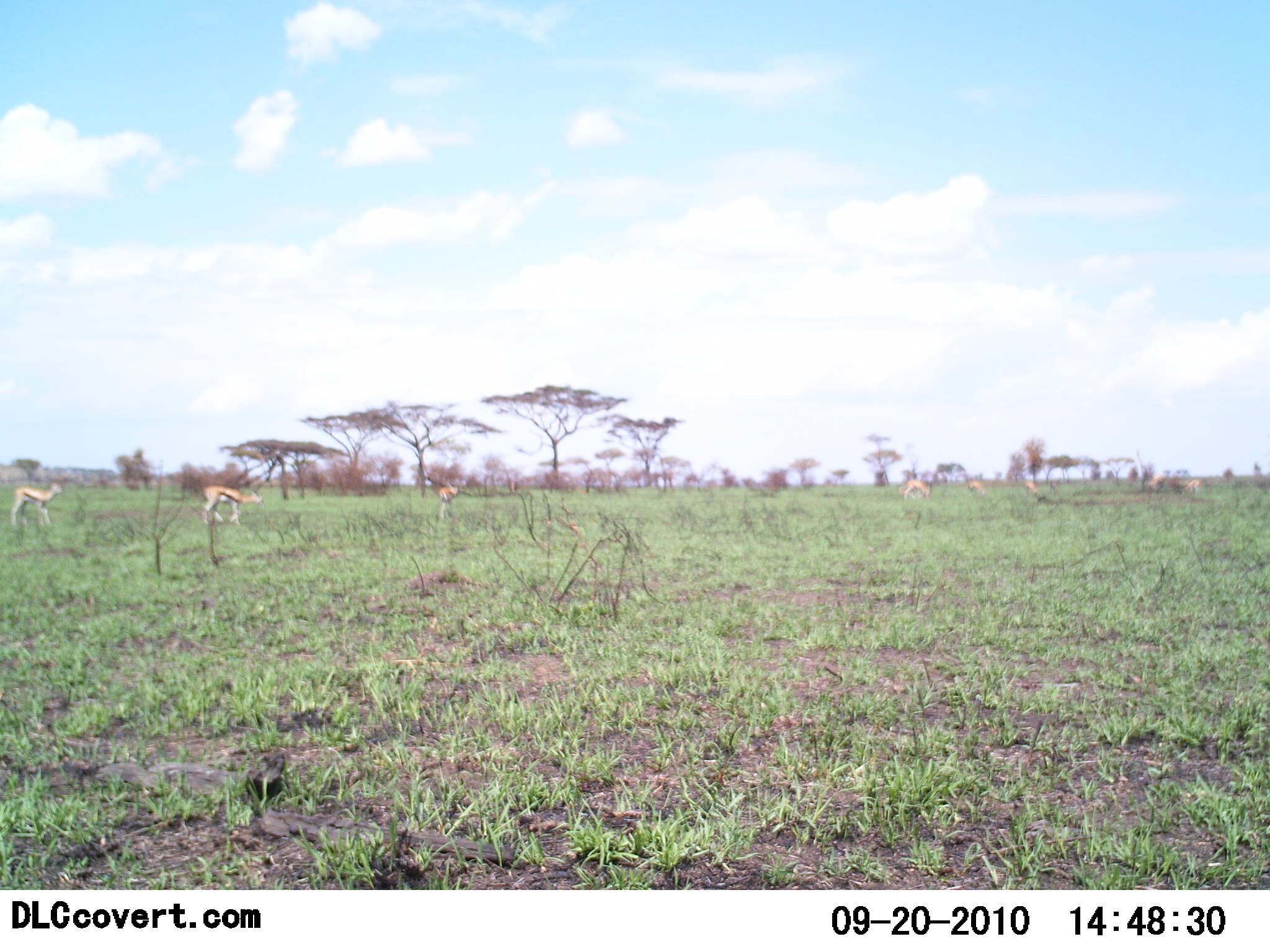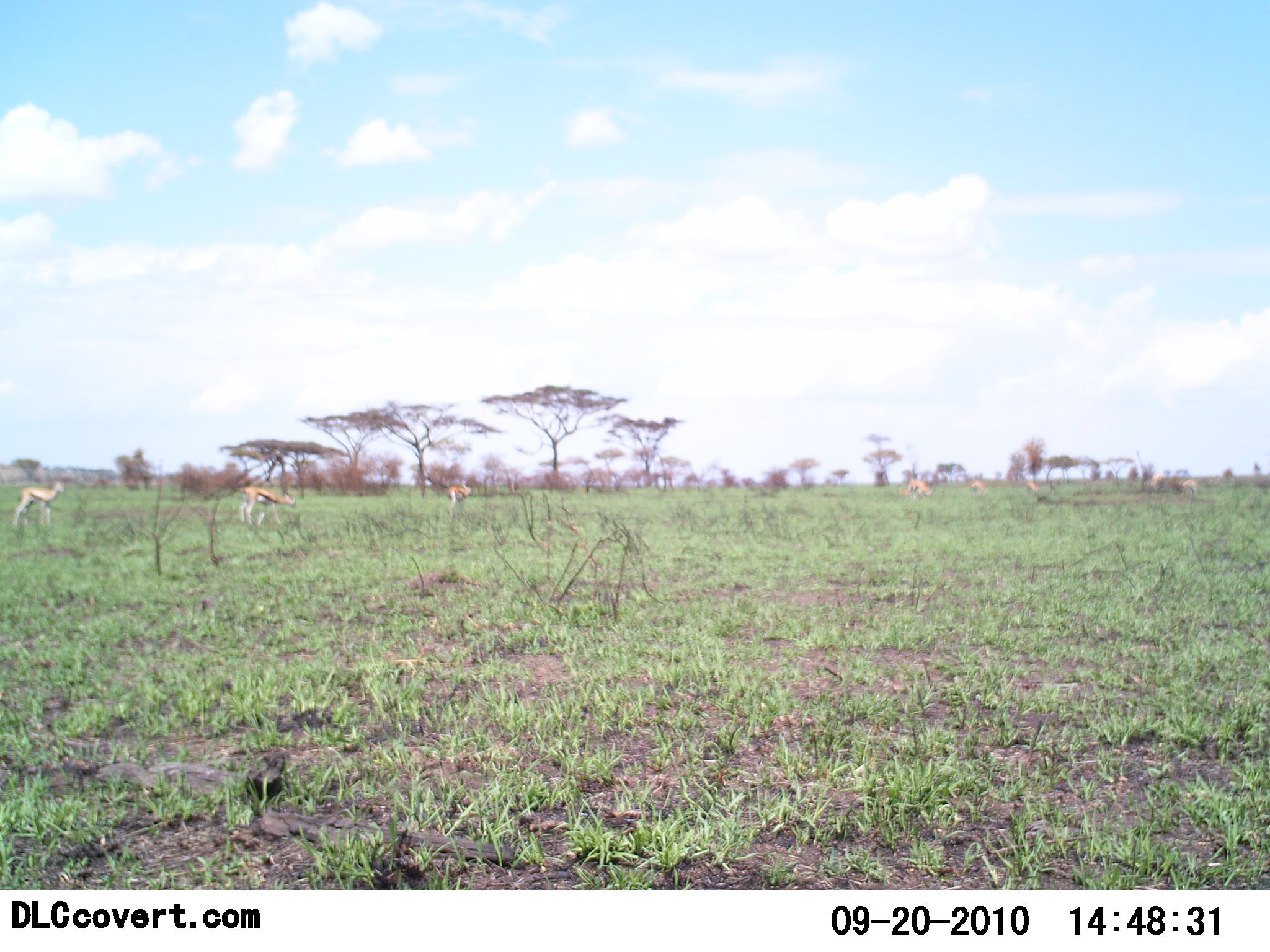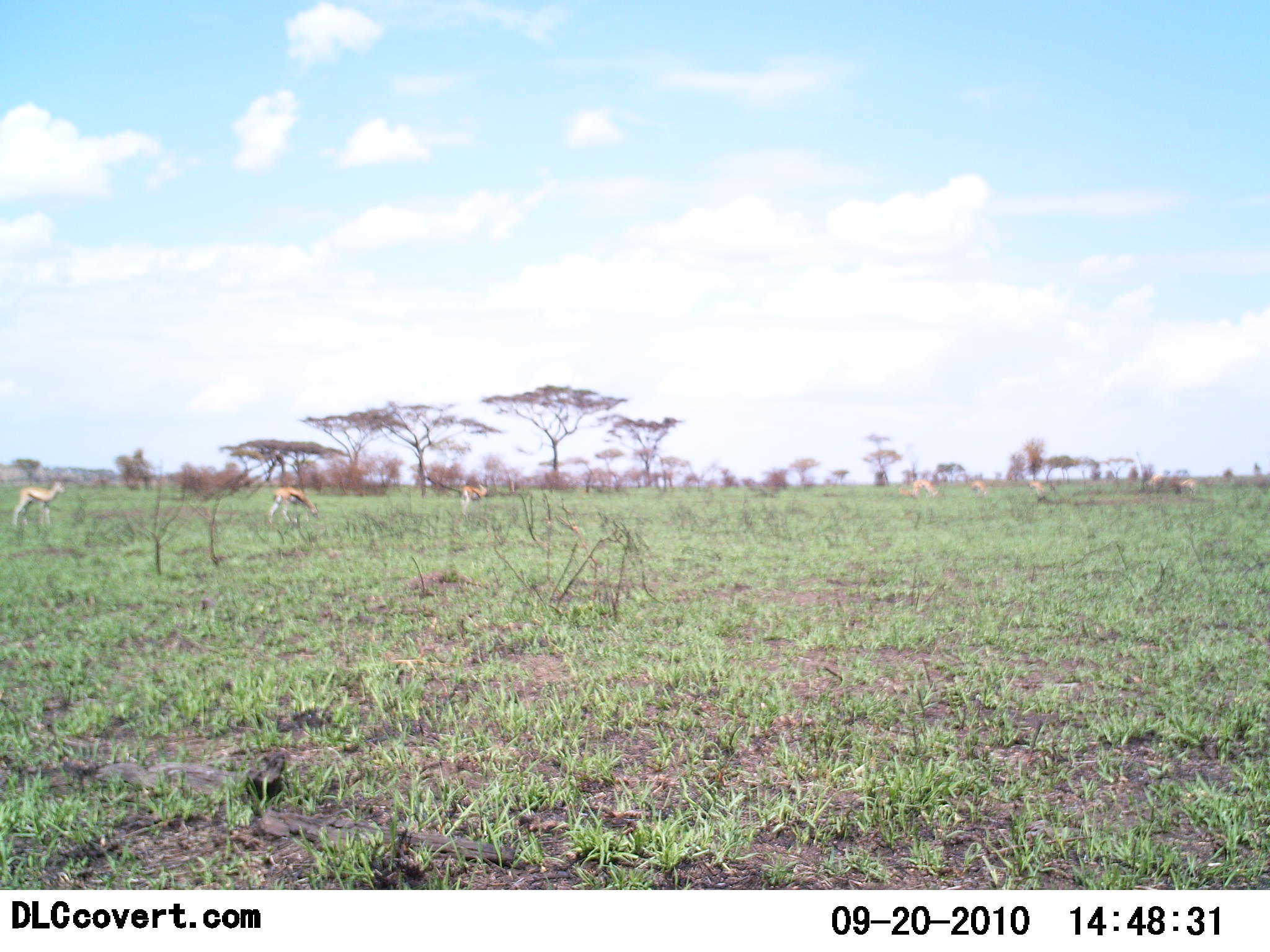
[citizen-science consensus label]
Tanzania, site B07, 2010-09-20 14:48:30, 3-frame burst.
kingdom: Animalia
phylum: Chordata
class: Mammalia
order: Artiodactyla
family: Bovidae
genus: Eudorcas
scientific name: Eudorcas thomsonii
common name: thomson's gazelle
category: gazellethomsons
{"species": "gazellethomsons (thomson's gazelle) (Eudorcas thomsonii)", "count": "7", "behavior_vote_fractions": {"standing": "40%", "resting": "0%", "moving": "87%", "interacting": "7%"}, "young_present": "0%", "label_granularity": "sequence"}